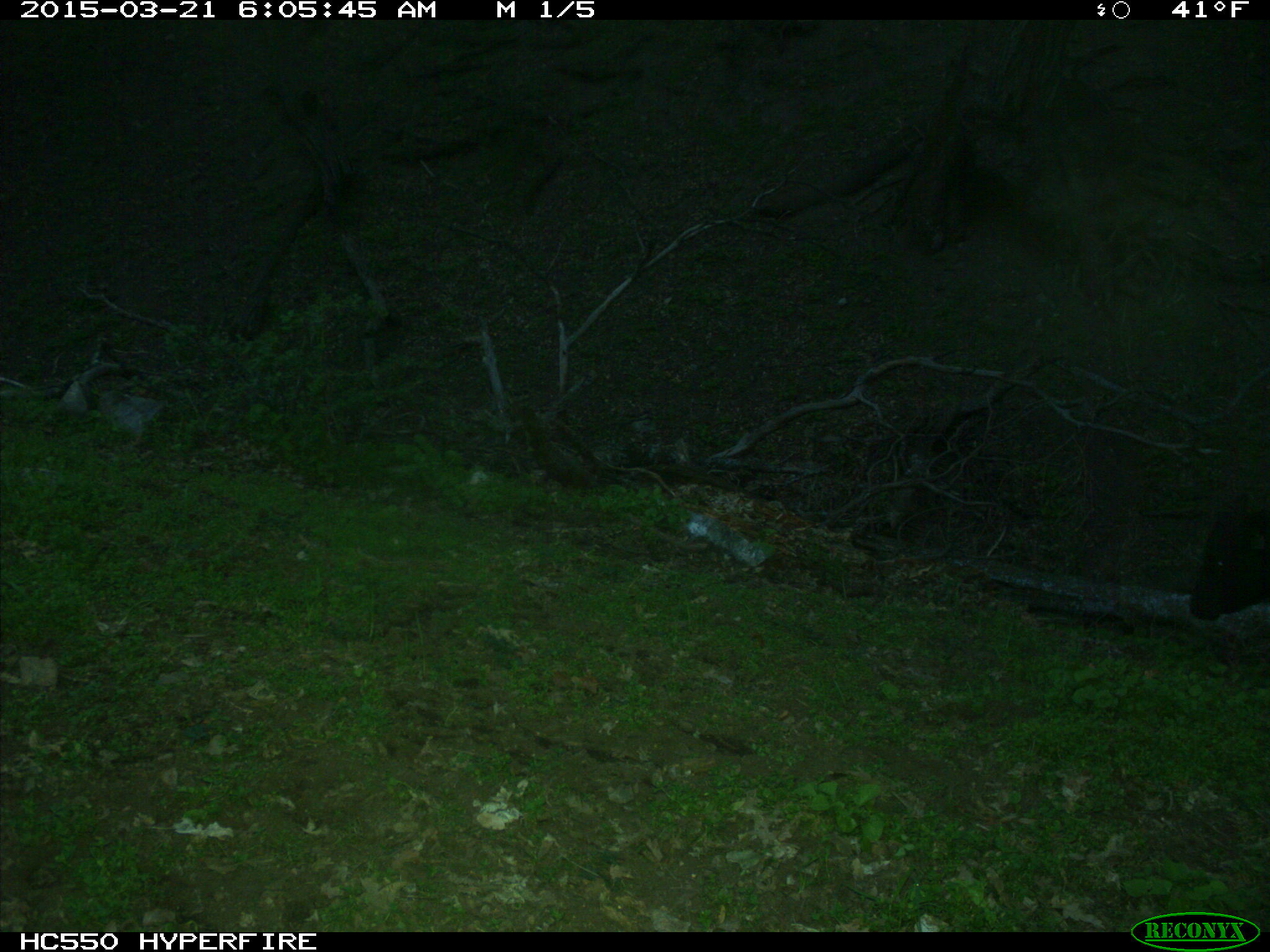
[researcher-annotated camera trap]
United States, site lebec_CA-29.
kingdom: Animalia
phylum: Chordata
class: Mammalia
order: Artiodactyla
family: Bovidae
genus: Bos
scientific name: Bos taurus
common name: domestic cow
Bos taurus (domestic cow).